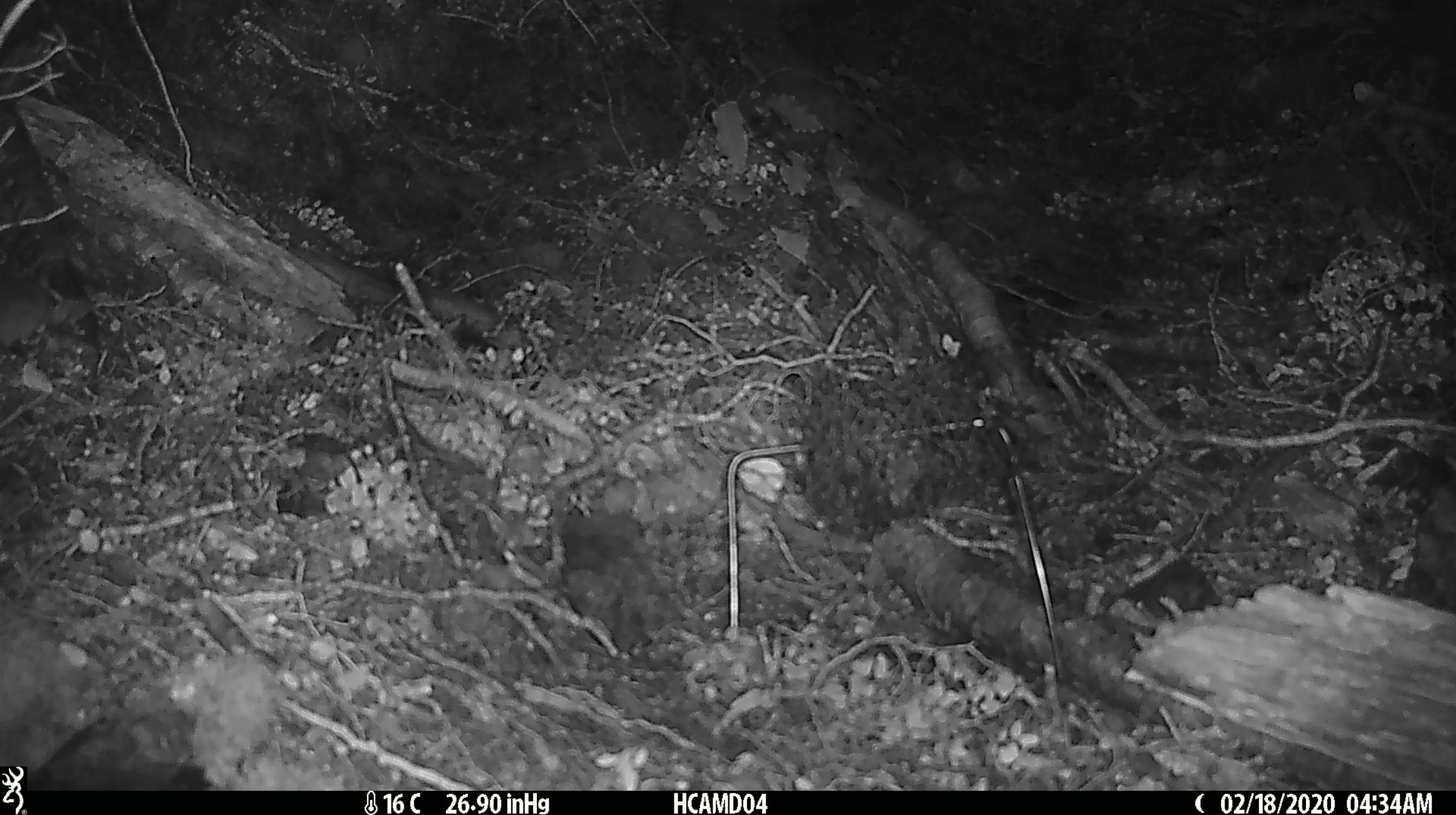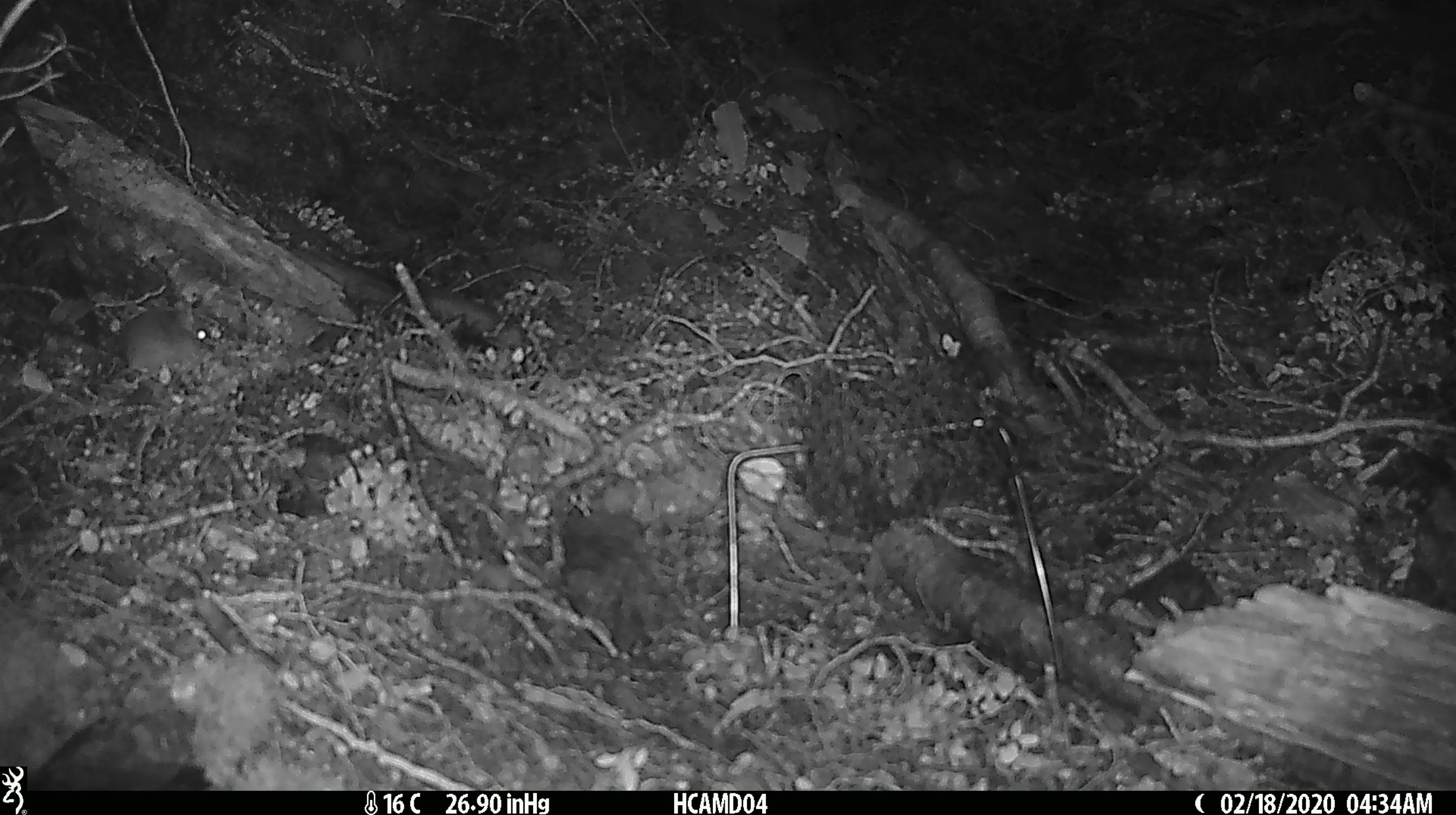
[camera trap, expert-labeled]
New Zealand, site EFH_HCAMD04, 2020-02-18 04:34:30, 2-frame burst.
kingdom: Animalia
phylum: Chordata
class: Mammalia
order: Rodentia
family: Muridae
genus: Mus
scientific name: Mus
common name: mouse